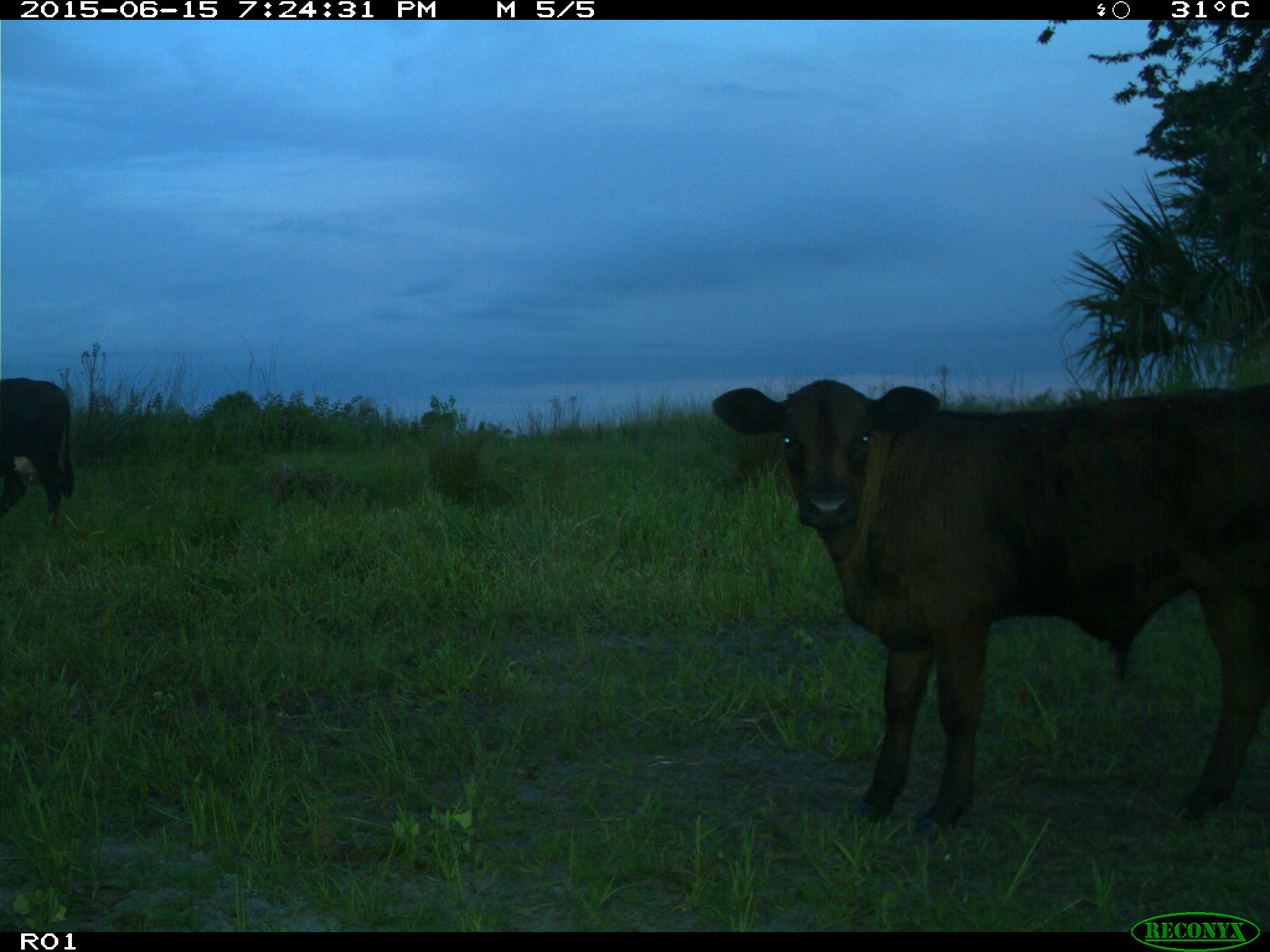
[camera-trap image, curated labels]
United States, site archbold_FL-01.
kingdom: Animalia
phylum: Chordata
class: Mammalia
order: Artiodactyla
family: Bovidae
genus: Bos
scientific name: Bos taurus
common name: domestic cow